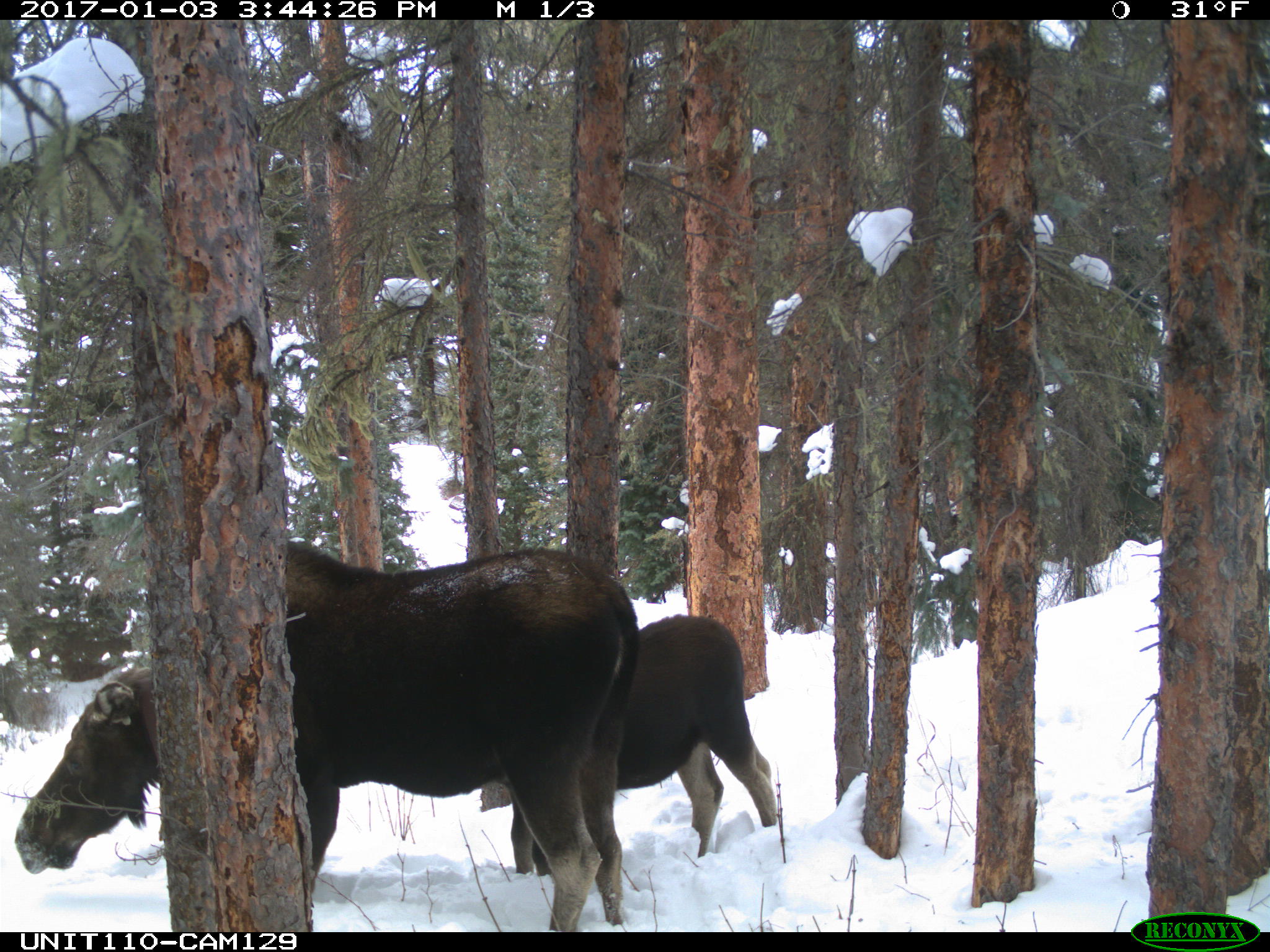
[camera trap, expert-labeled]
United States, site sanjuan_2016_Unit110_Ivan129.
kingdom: Animalia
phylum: Chordata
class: Mammalia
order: Artiodactyla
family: Cervidae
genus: Alces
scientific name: Alces alces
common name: moose